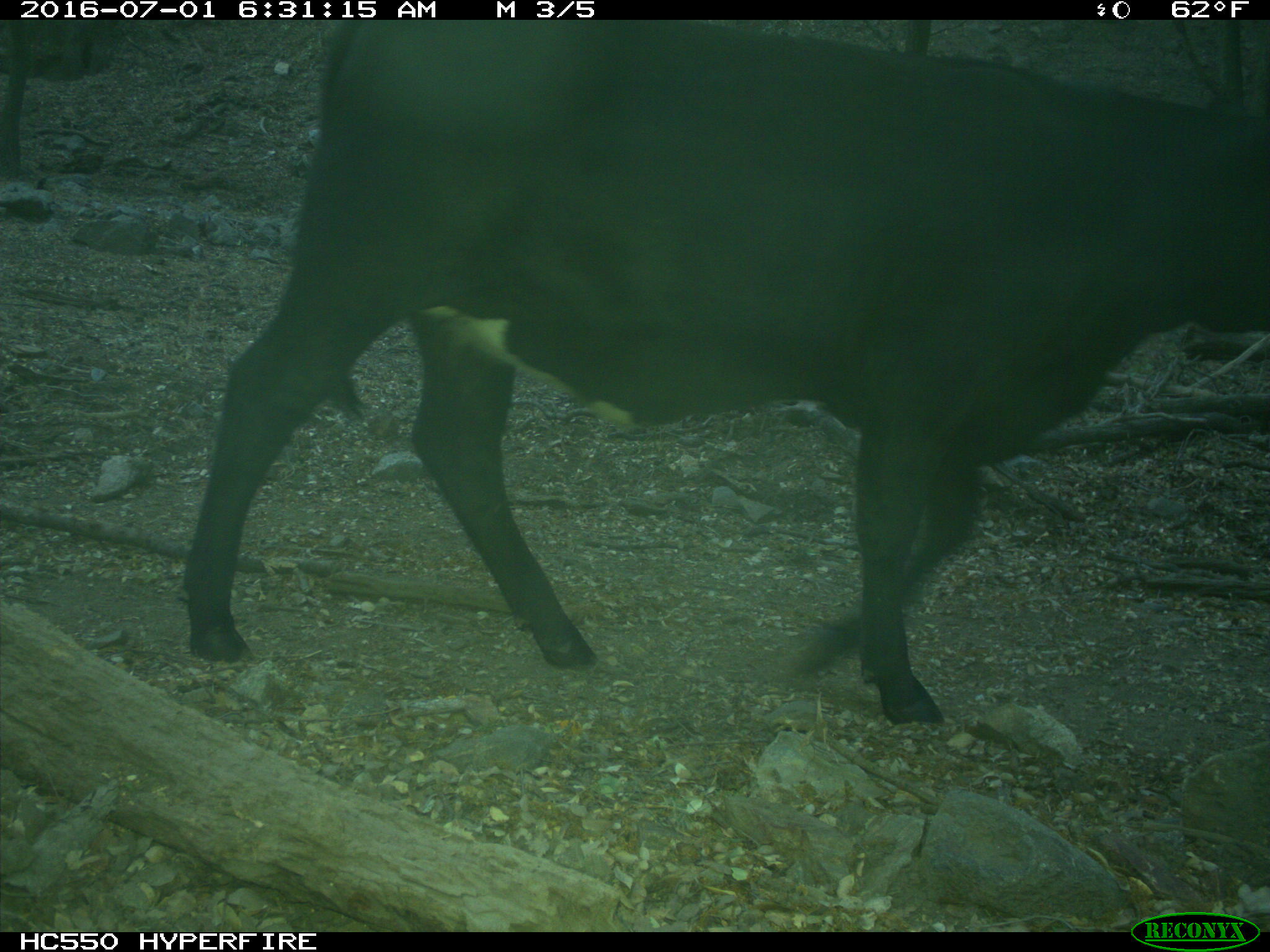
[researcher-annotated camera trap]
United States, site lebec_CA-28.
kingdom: Animalia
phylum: Chordata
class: Mammalia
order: Artiodactyla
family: Bovidae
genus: Bos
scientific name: Bos taurus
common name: domestic cow